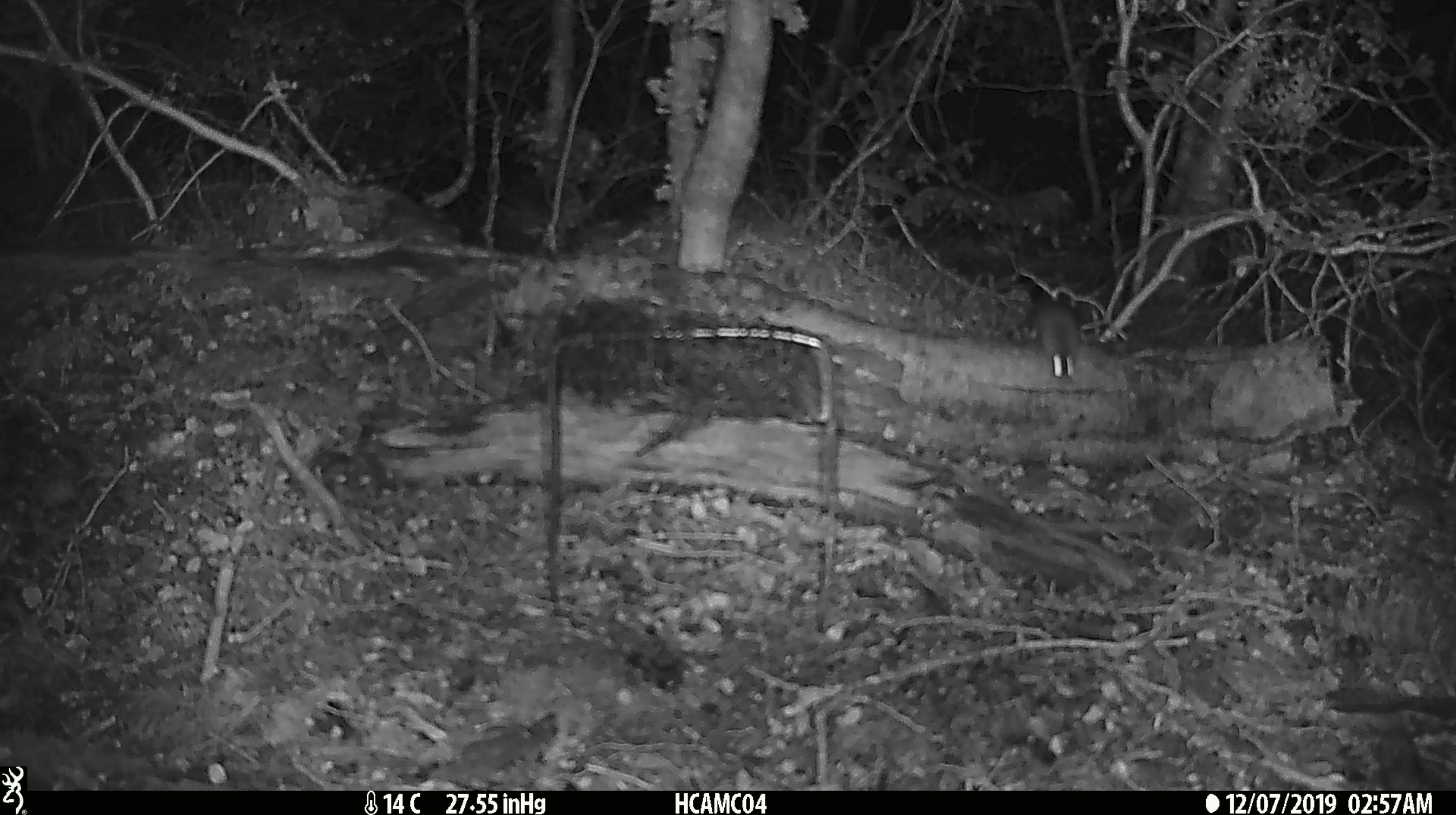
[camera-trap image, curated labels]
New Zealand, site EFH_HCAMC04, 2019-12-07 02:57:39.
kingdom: Animalia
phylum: Chordata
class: Mammalia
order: Rodentia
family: Muridae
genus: Mus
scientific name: Mus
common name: mouse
Mouse (Mus).